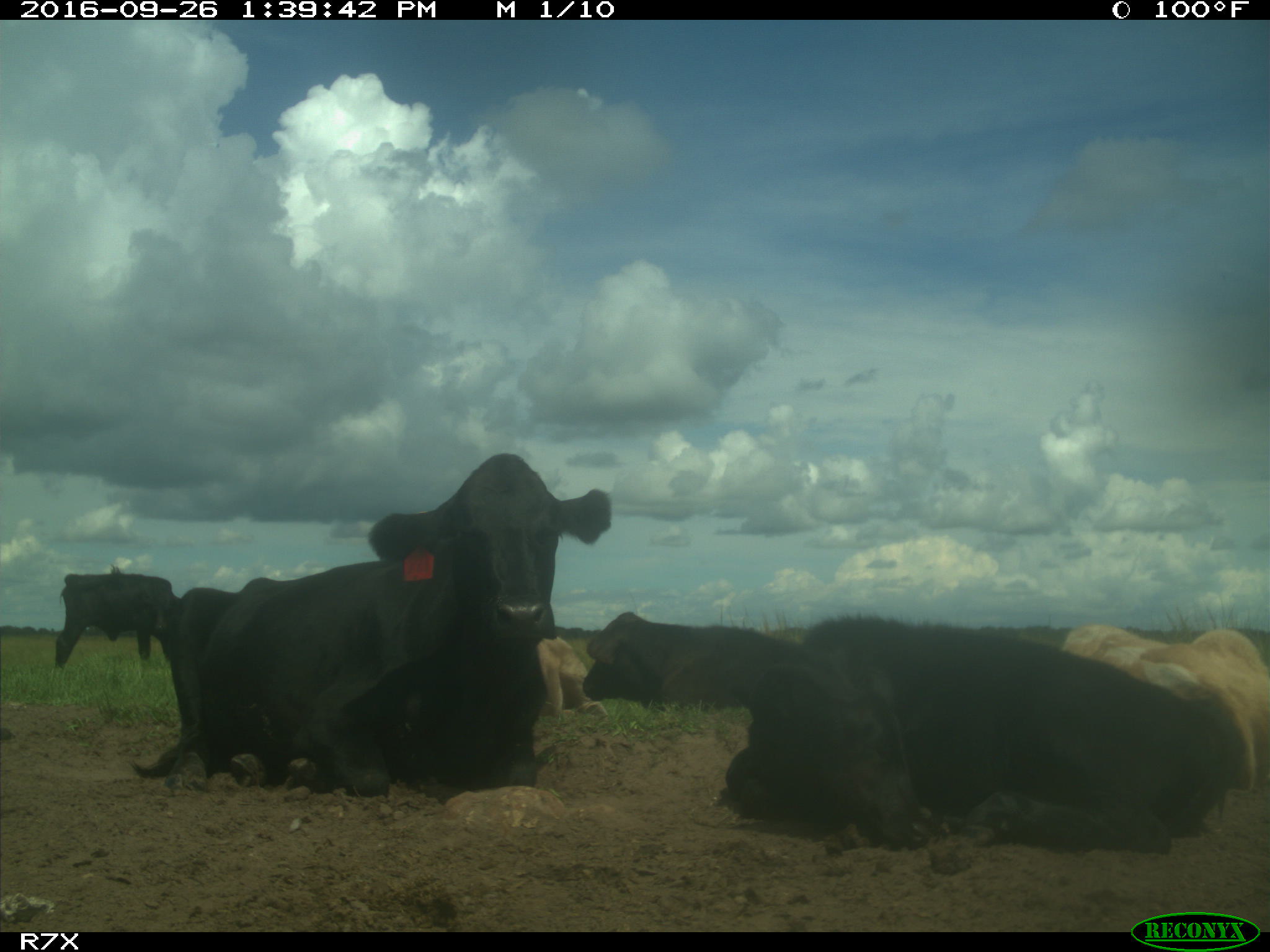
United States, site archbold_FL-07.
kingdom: Animalia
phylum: Chordata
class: Mammalia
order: Artiodactyla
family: Bovidae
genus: Bos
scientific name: Bos taurus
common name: domestic cow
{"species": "Bos taurus (domestic cow)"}